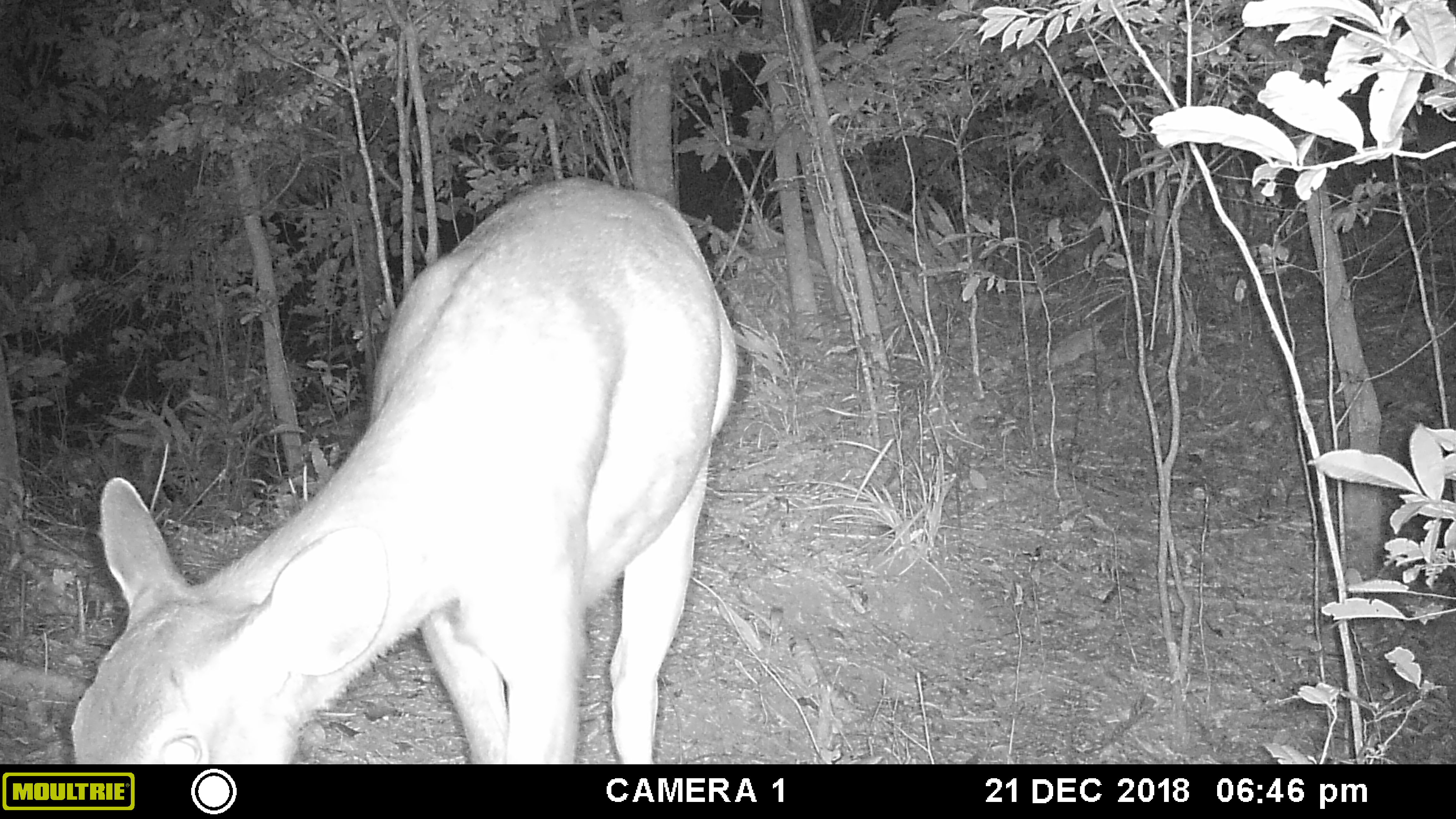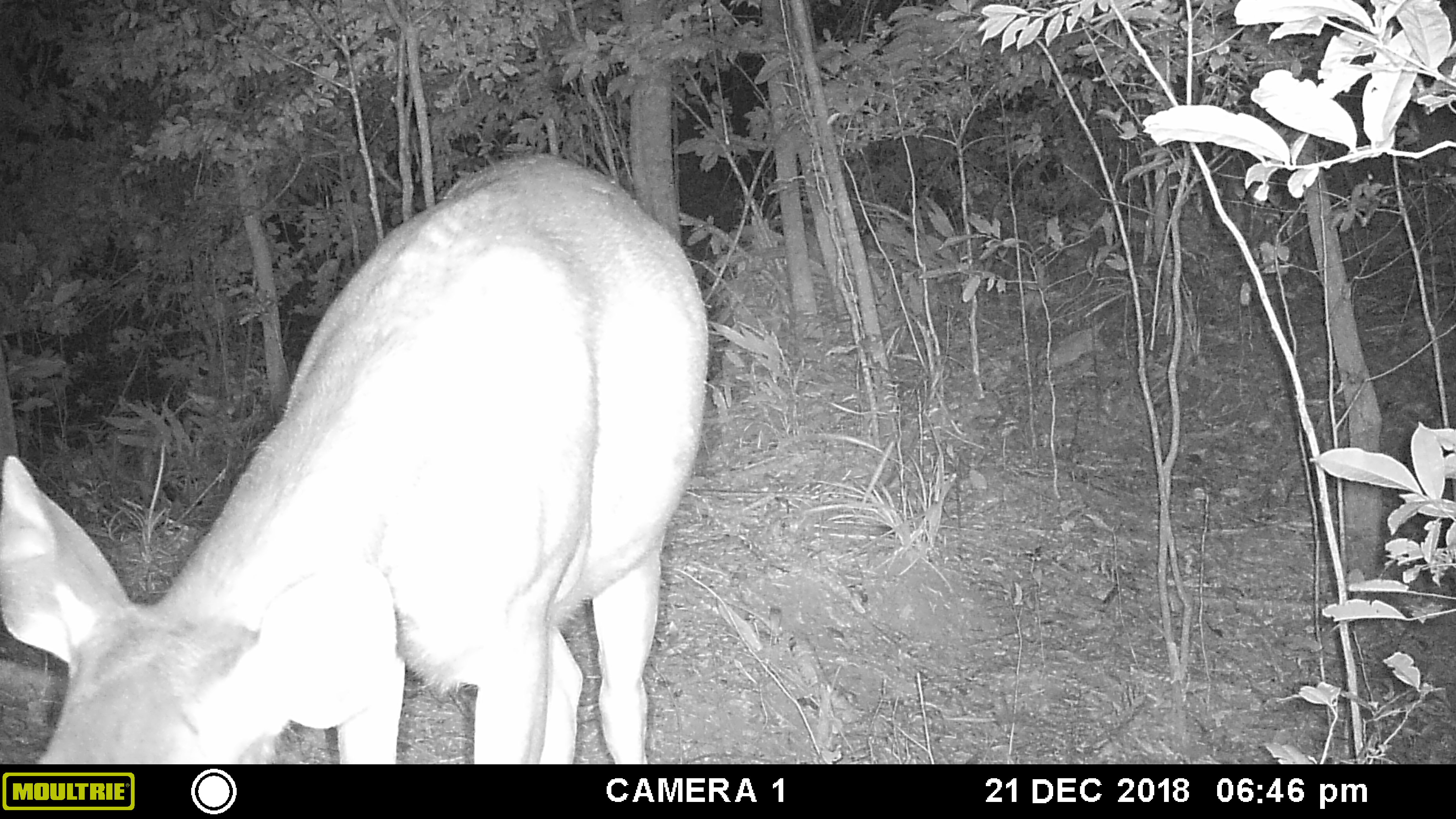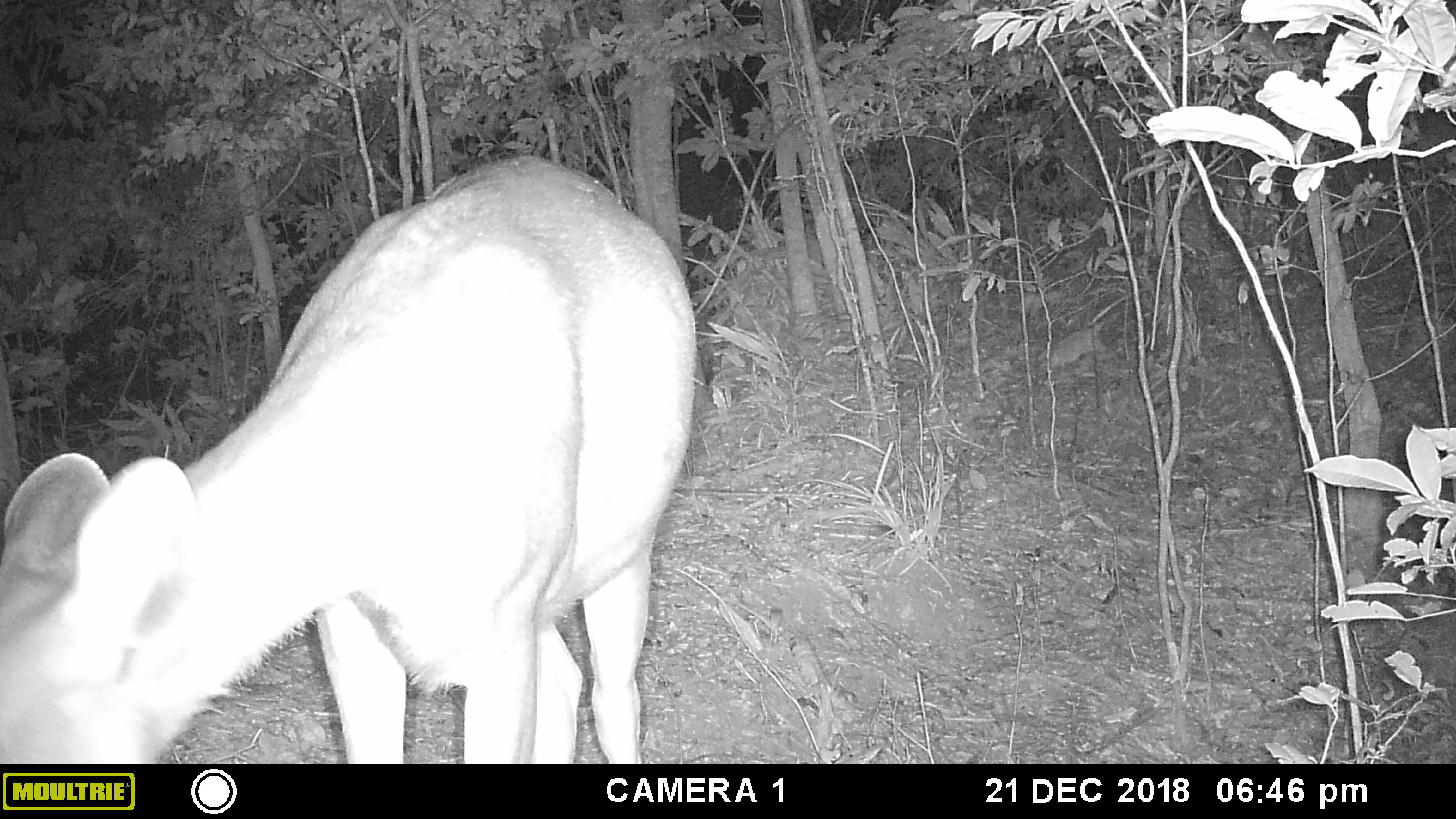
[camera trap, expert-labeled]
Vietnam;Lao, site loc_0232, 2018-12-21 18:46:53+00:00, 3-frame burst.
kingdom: Animalia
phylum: Chordata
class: Mammalia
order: Artiodactyla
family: Cervidae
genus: Rusa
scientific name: Rusa unicolor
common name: sambar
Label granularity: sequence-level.